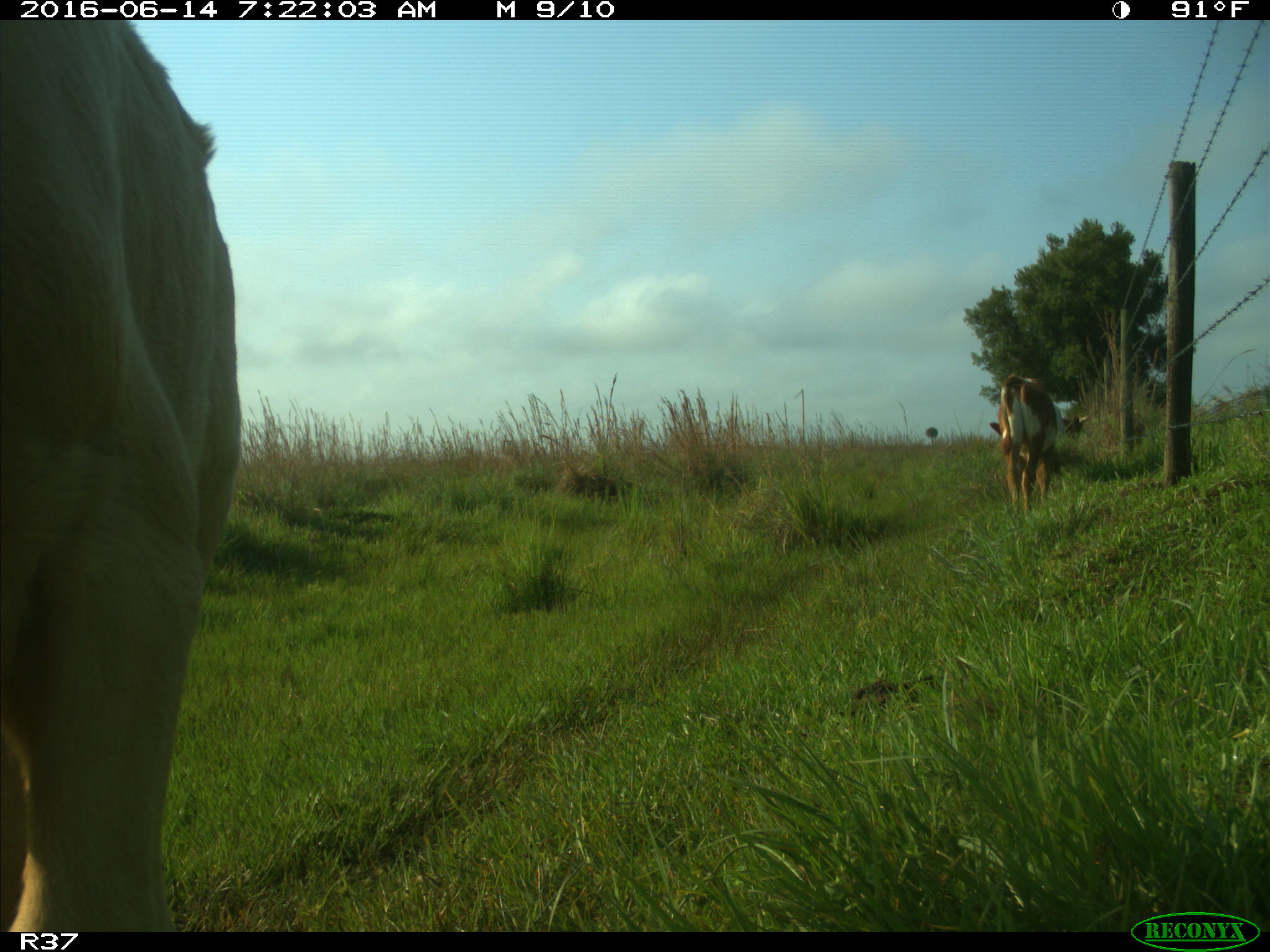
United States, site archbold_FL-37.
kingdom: Animalia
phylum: Chordata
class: Mammalia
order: Artiodactyla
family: Bovidae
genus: Bos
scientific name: Bos taurus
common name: domestic cow